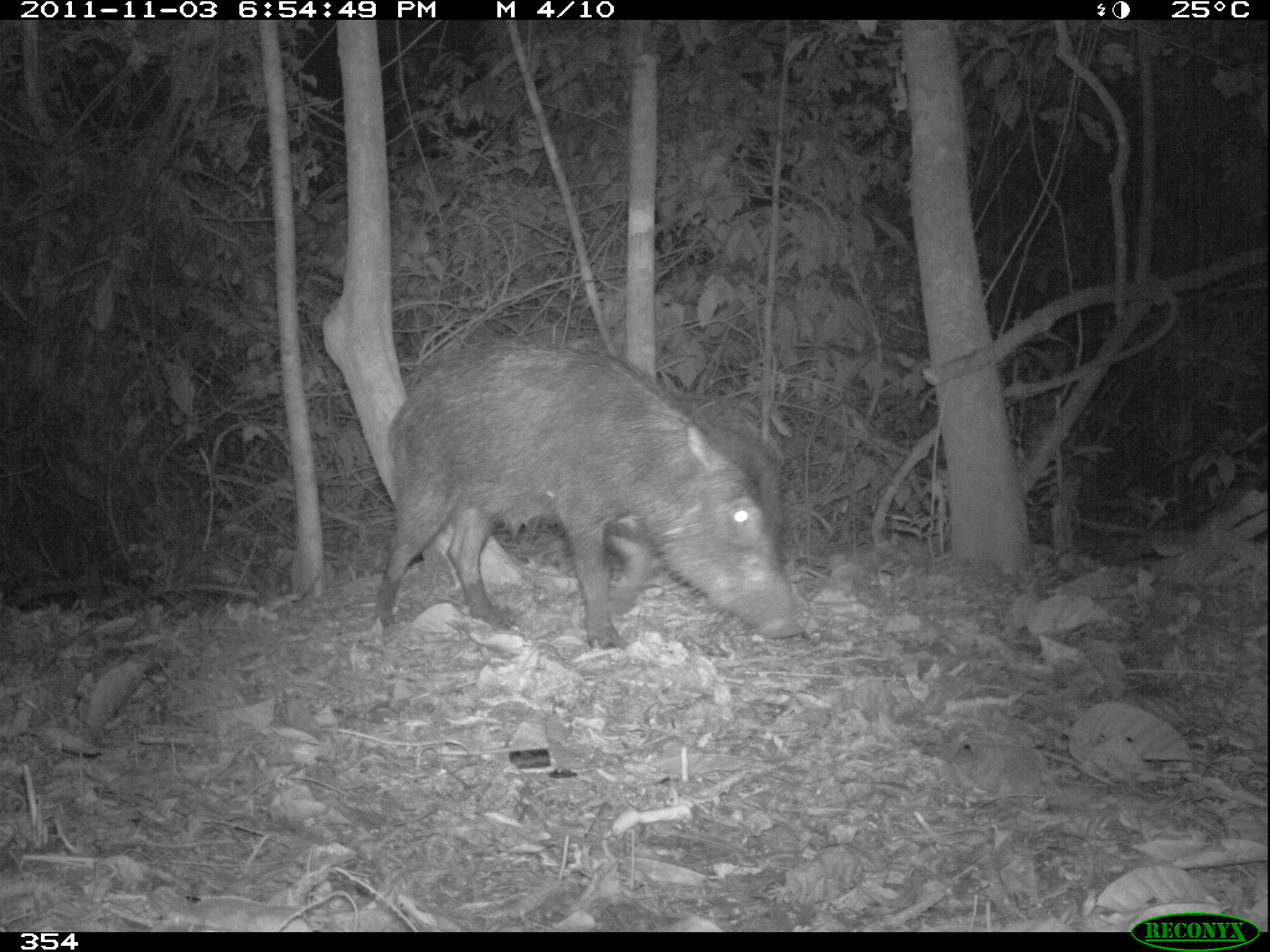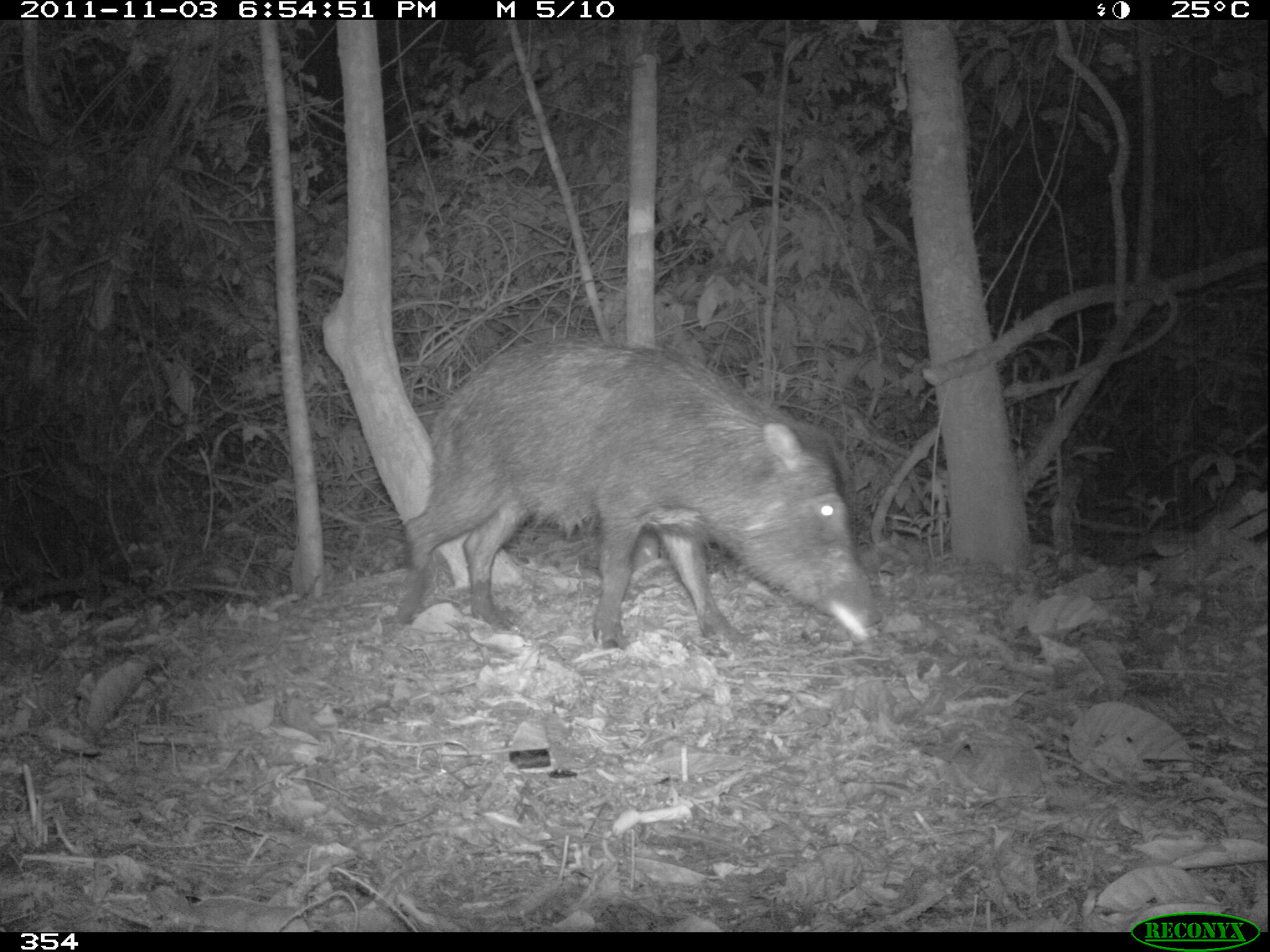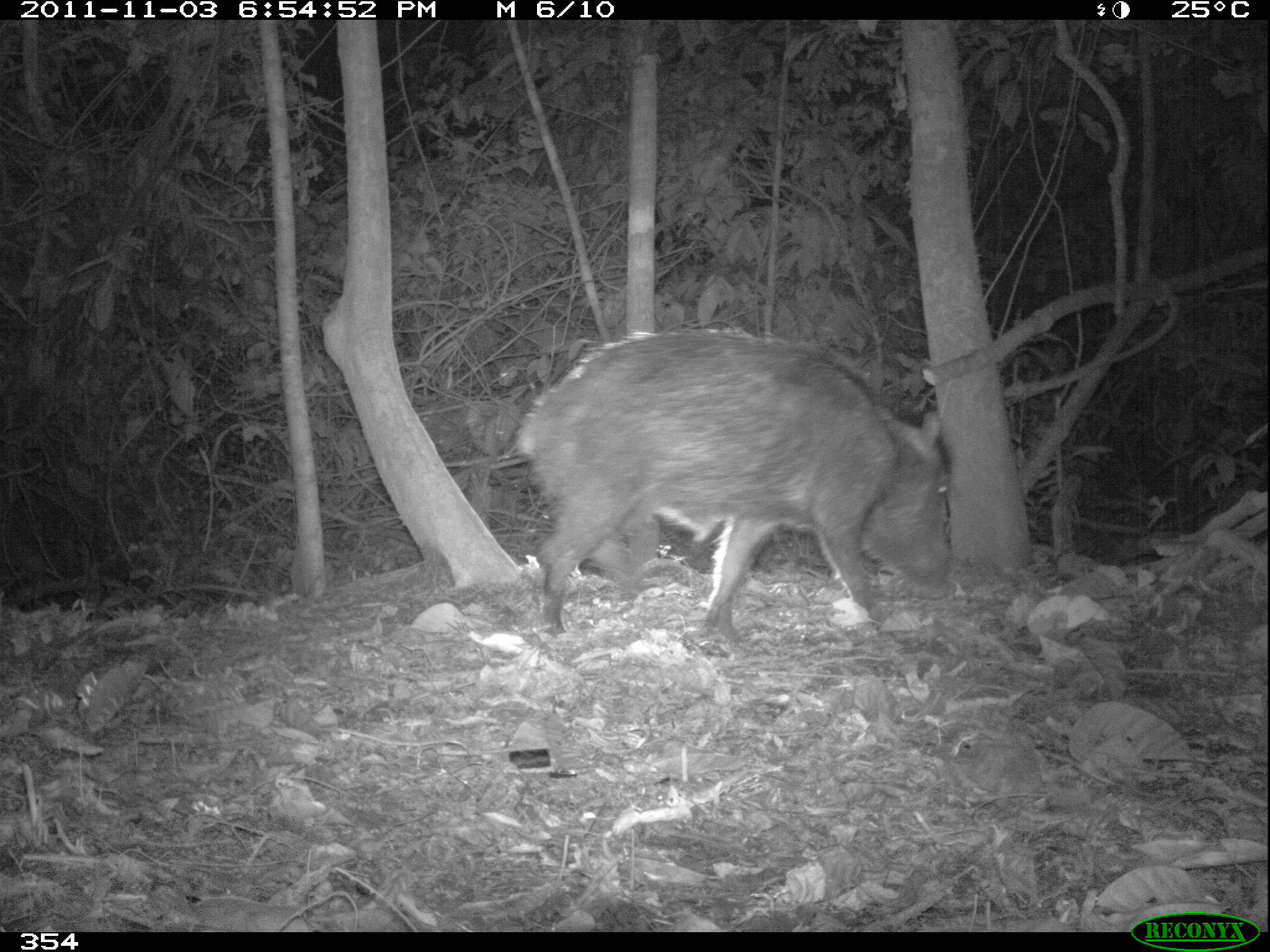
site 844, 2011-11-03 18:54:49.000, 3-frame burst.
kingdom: Animalia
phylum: Chordata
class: Mammalia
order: Artiodactyla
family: Tayassuidae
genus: Tayassu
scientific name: Tayassu pecari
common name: white-lipped peccary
Tayassu pecari (white-lipped peccary).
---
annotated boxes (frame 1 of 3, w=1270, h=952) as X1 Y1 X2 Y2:
tayassu pecari: 374 335 807 647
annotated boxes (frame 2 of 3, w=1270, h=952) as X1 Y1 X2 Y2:
tayassu pecari: 390 335 883 644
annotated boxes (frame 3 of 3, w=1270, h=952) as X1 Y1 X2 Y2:
tayassu pecari: 516 325 958 641